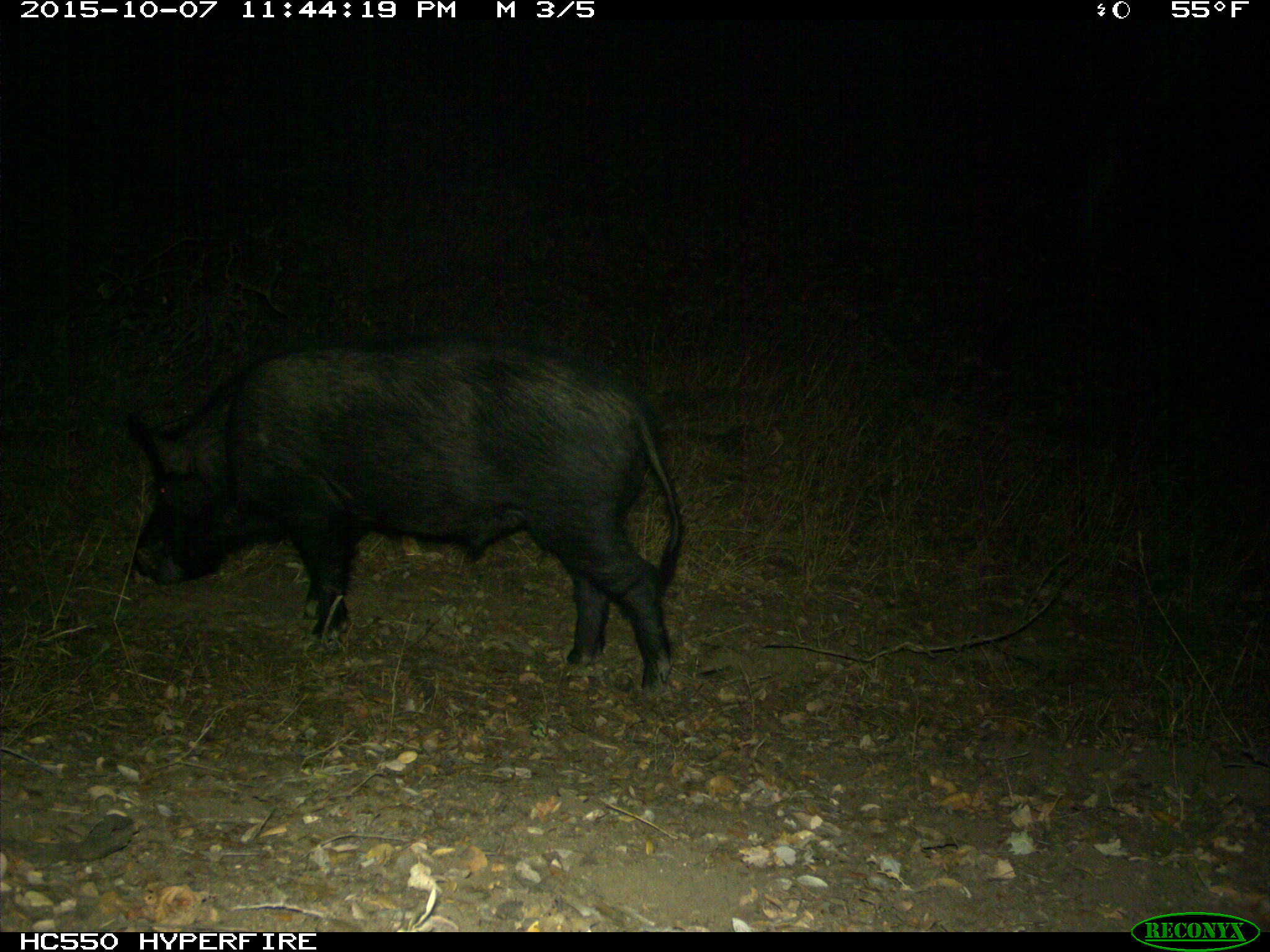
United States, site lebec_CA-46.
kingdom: Animalia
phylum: Chordata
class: Mammalia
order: Artiodactyla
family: Suidae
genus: Sus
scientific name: Sus scrofa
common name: wild boar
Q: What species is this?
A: Sus scrofa (wild boar).